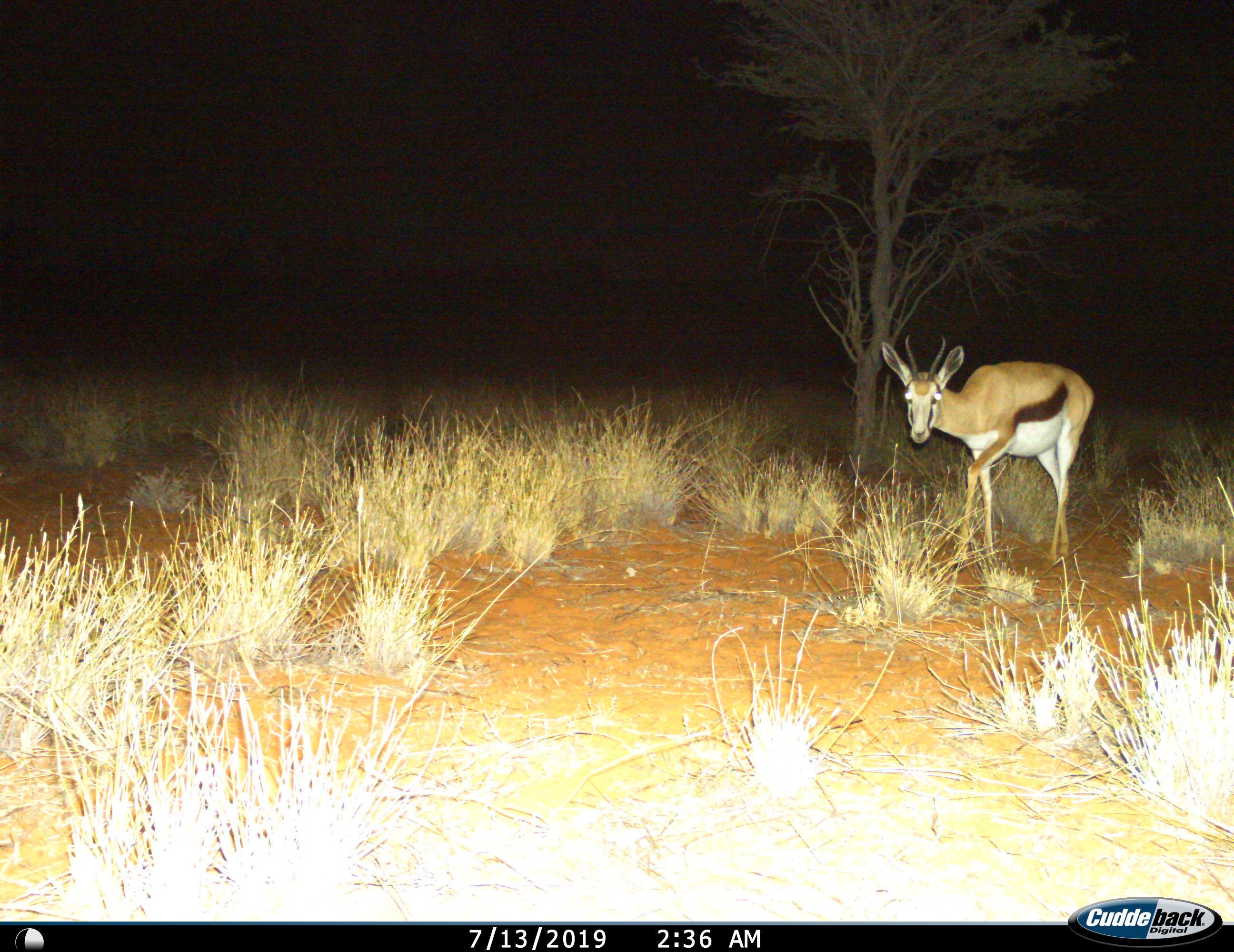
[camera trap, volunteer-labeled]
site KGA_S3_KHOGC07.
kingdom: Animalia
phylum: Chordata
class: Mammalia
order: Artiodactyla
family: Bovidae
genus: Antidorcas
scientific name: Antidorcas marsupialis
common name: springbok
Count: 1.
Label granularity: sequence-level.